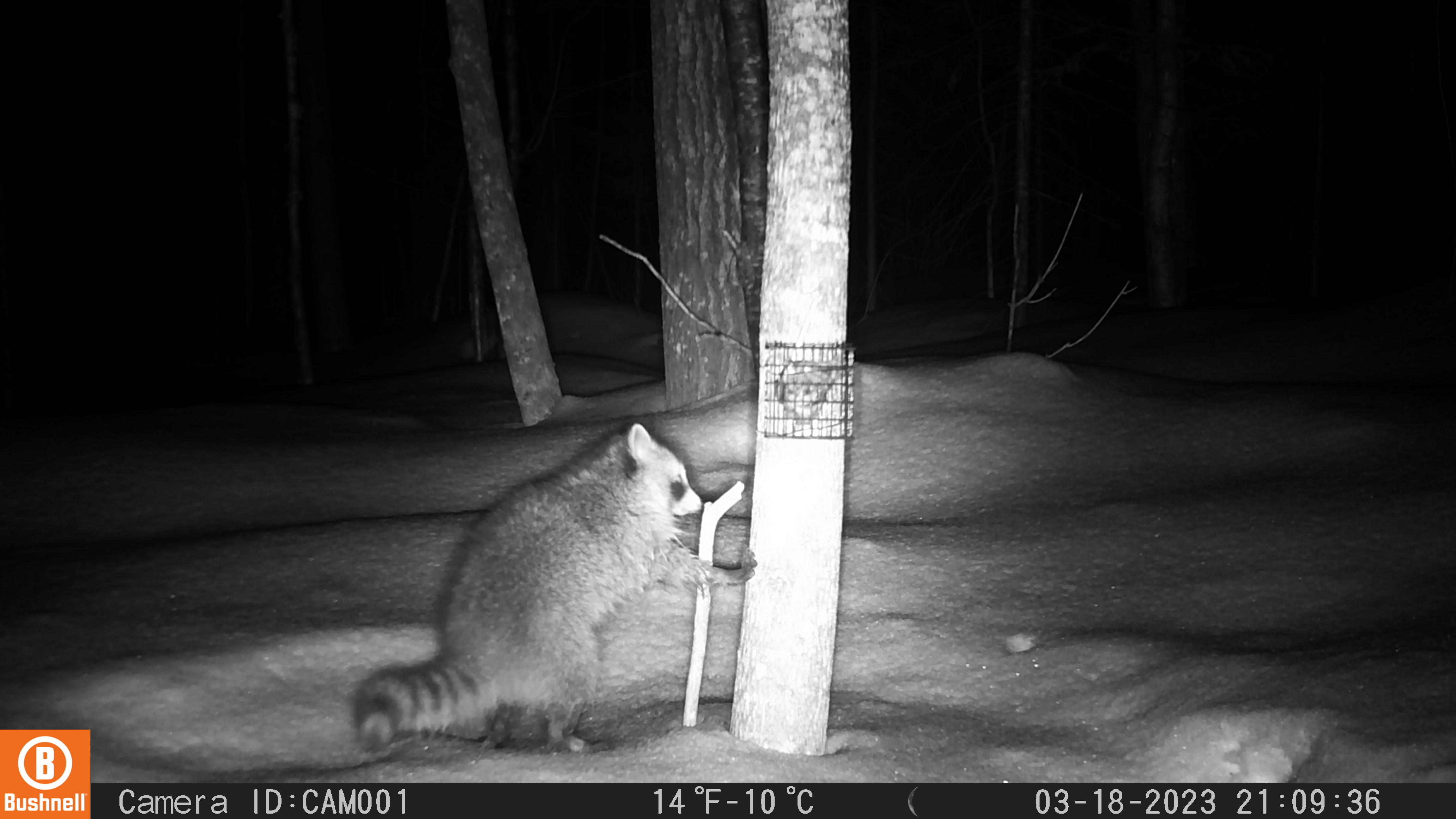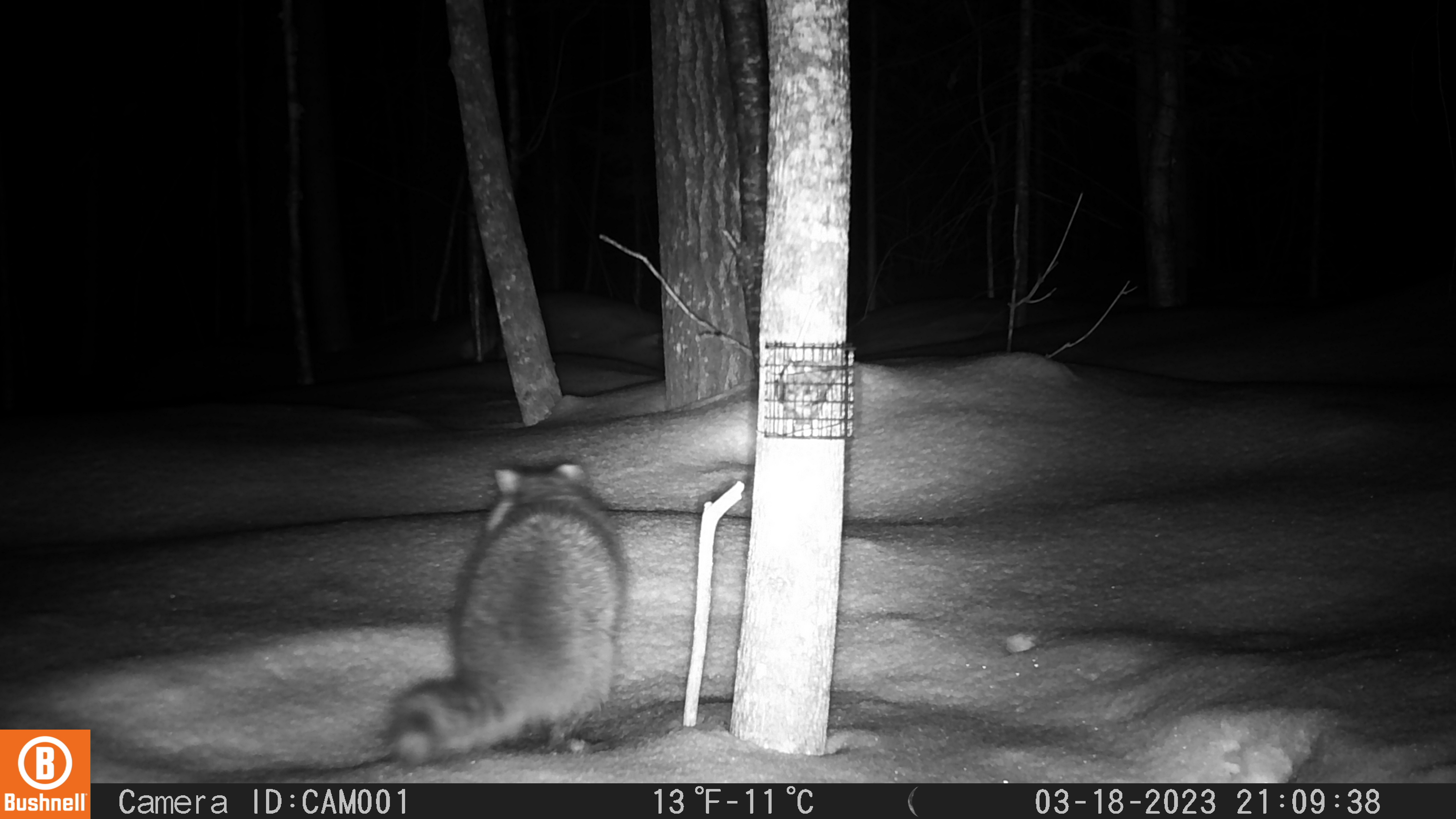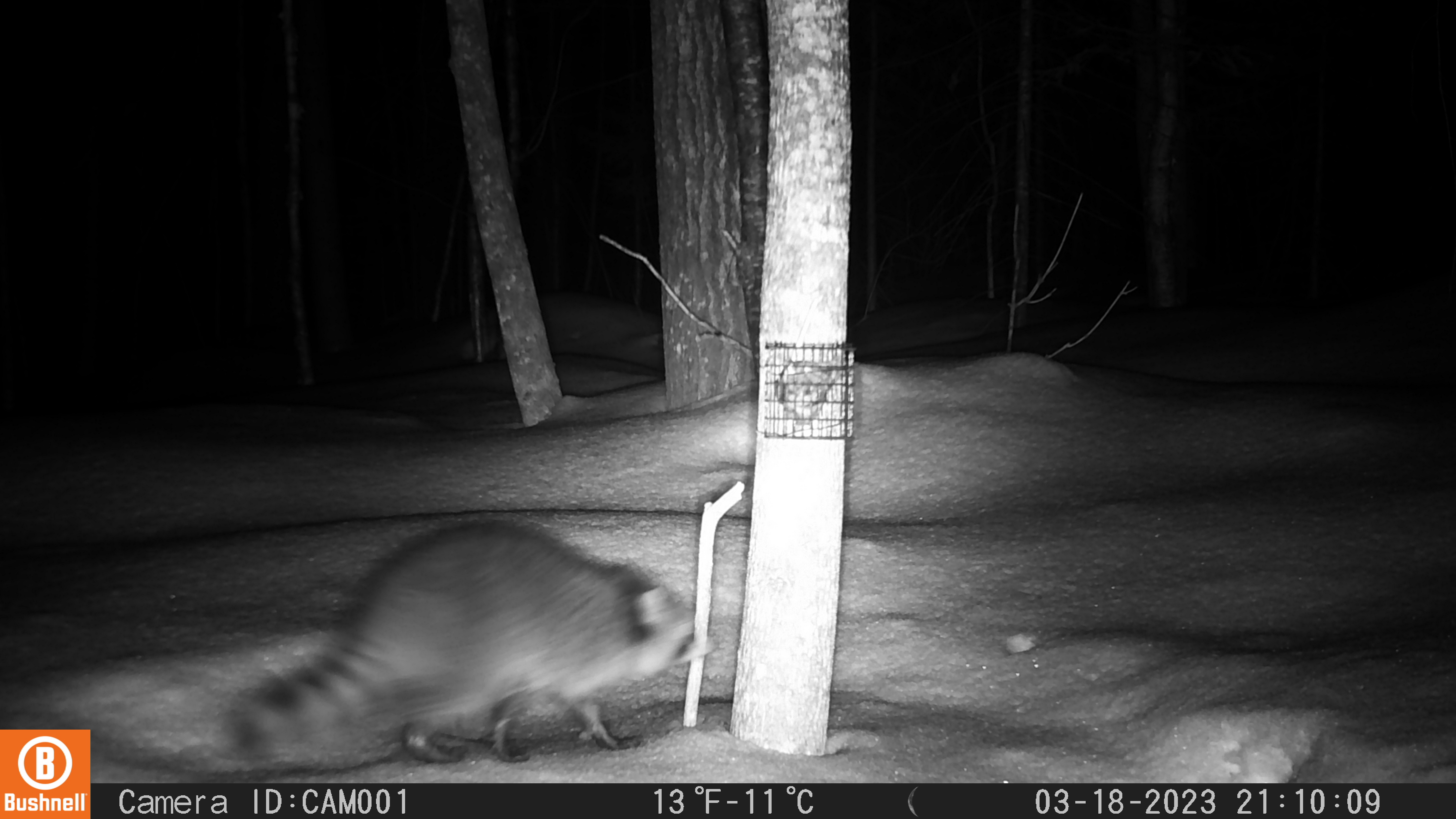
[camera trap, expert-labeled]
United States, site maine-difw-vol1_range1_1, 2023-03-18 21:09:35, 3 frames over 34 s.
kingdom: Animalia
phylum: Chordata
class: Mammalia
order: Carnivora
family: Procyonidae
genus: Procyon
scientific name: Procyon lotor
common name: raccoon